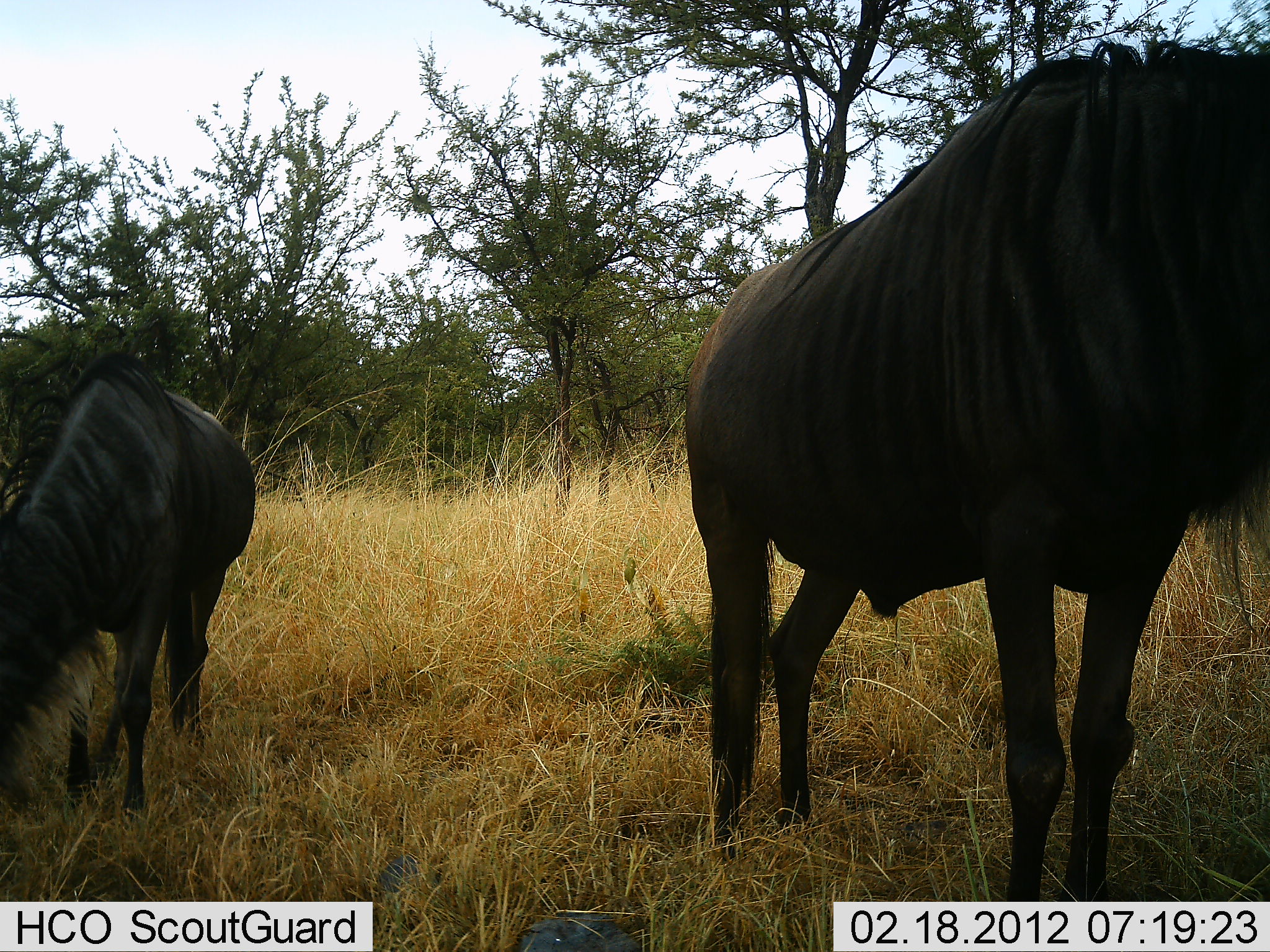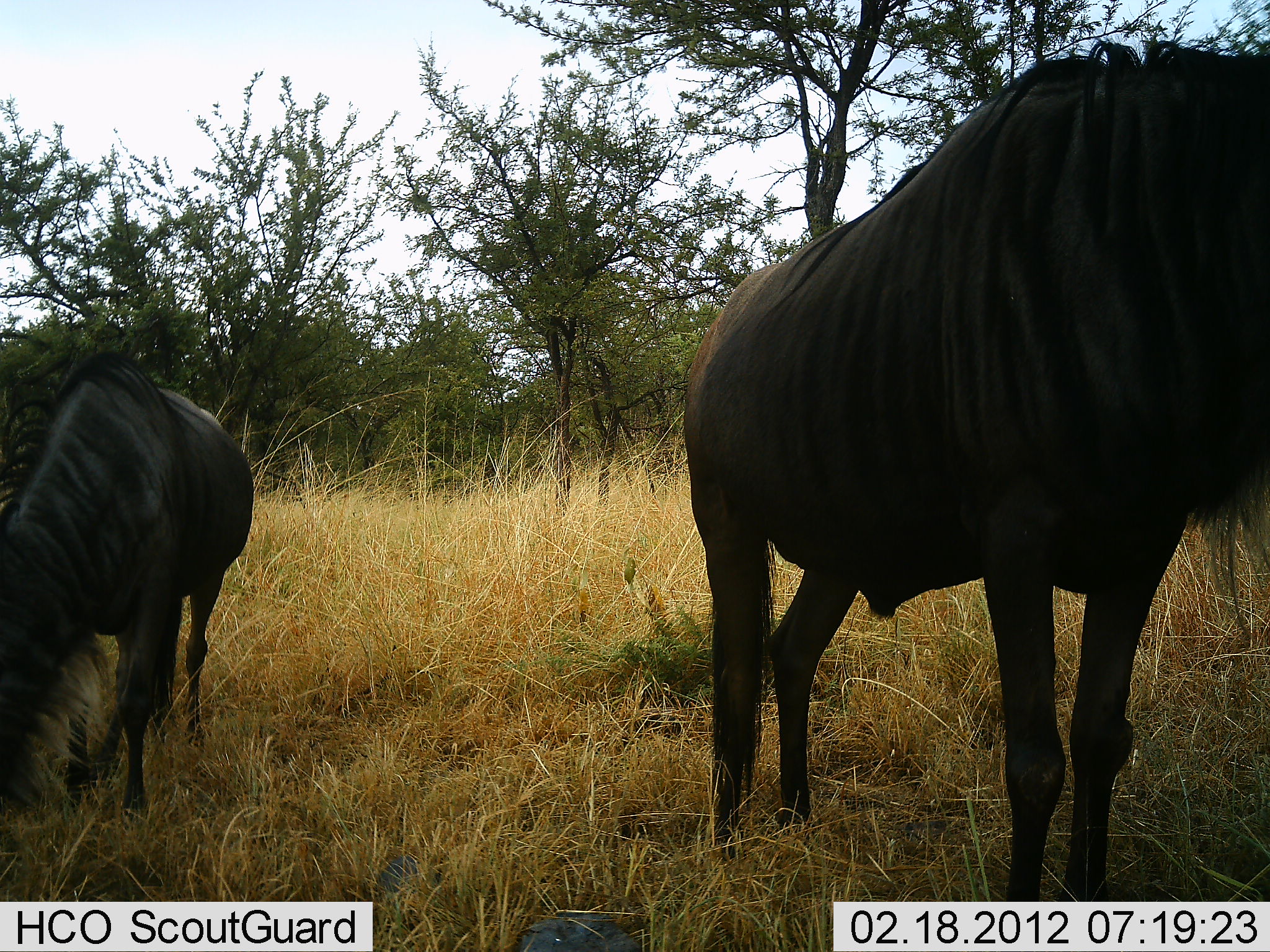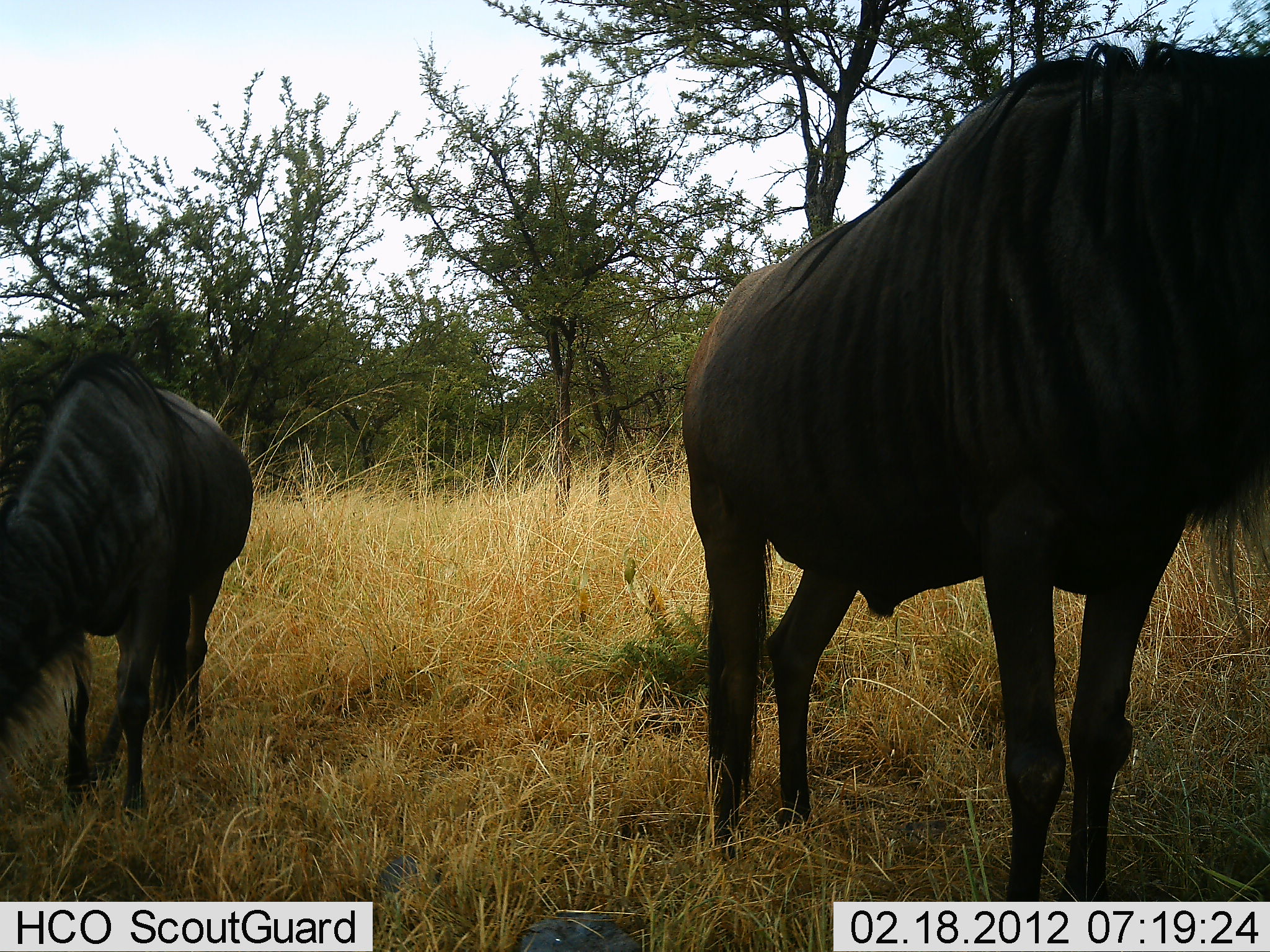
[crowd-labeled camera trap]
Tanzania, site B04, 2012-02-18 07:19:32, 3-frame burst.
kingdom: Animalia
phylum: Chordata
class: Mammalia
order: Artiodactyla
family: Bovidae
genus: Connochaetes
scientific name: Connochaetes taurinus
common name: blue wildebeest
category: wildebeest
Wildebeest (blue wildebeest) (Connochaetes taurinus), count 2. Behavior (volunteer vote fractions): standing 75%, resting 0%, moving 0%, interacting 0%. Young present (vote fraction): 4%. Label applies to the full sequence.